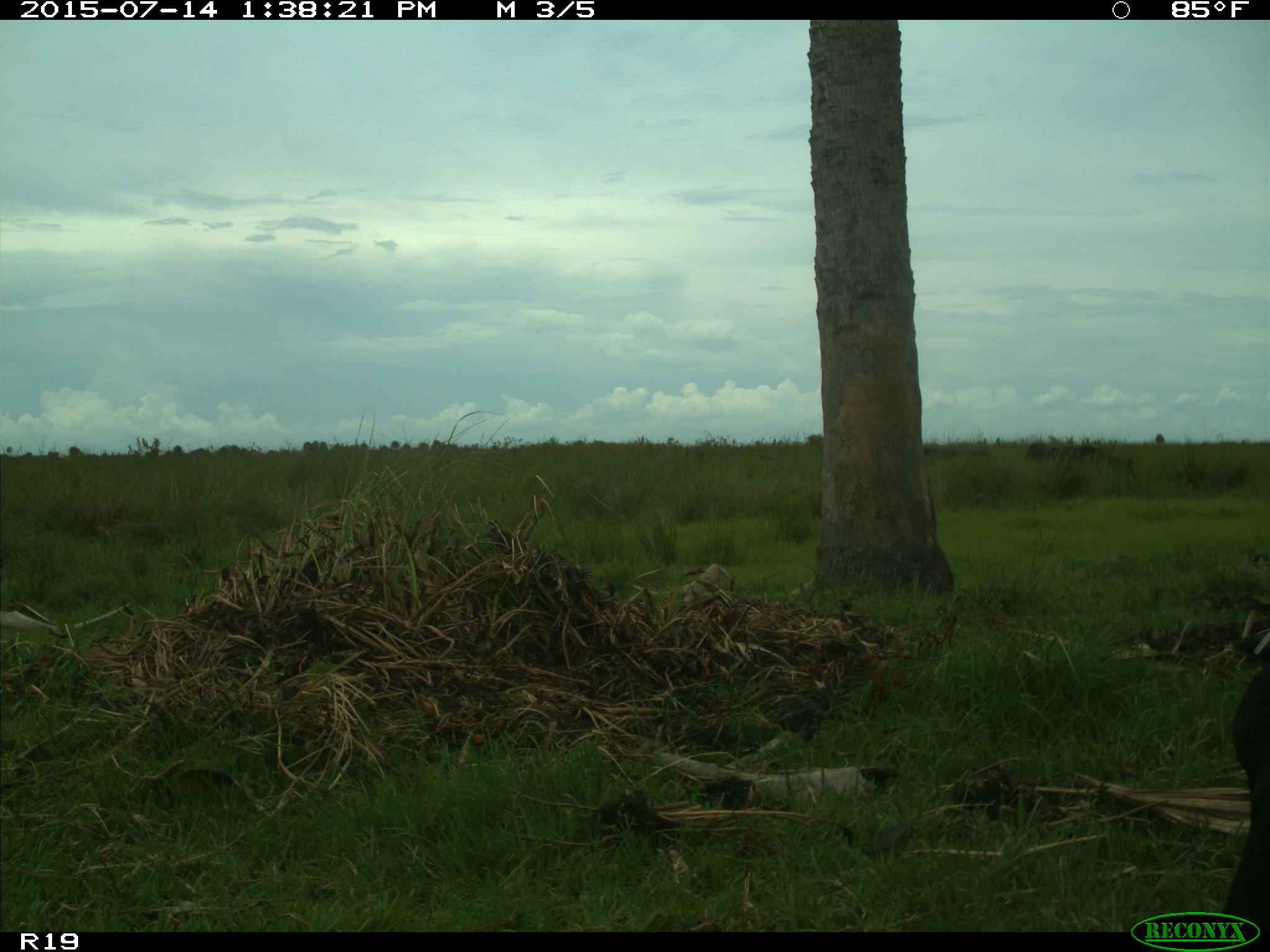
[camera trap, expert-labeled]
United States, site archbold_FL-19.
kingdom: Animalia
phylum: Chordata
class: Mammalia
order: Artiodactyla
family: Bovidae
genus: Bos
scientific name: Bos taurus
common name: domestic cow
Bos taurus (domestic cow).